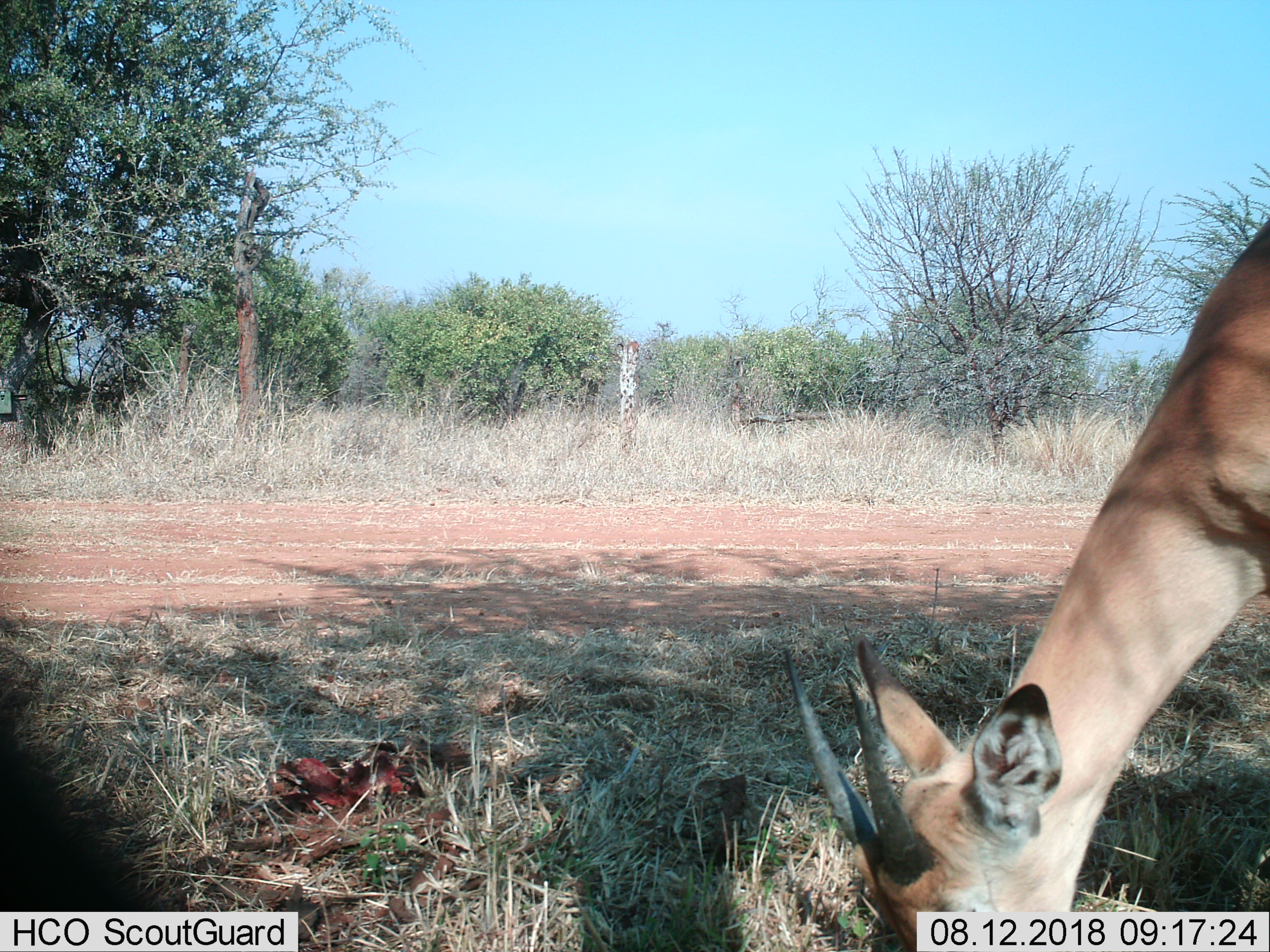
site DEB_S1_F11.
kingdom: Animalia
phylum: Chordata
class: Mammalia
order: Artiodactyla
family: Bovidae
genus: Aepyceros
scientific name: Aepyceros melampus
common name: impala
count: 1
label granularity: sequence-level